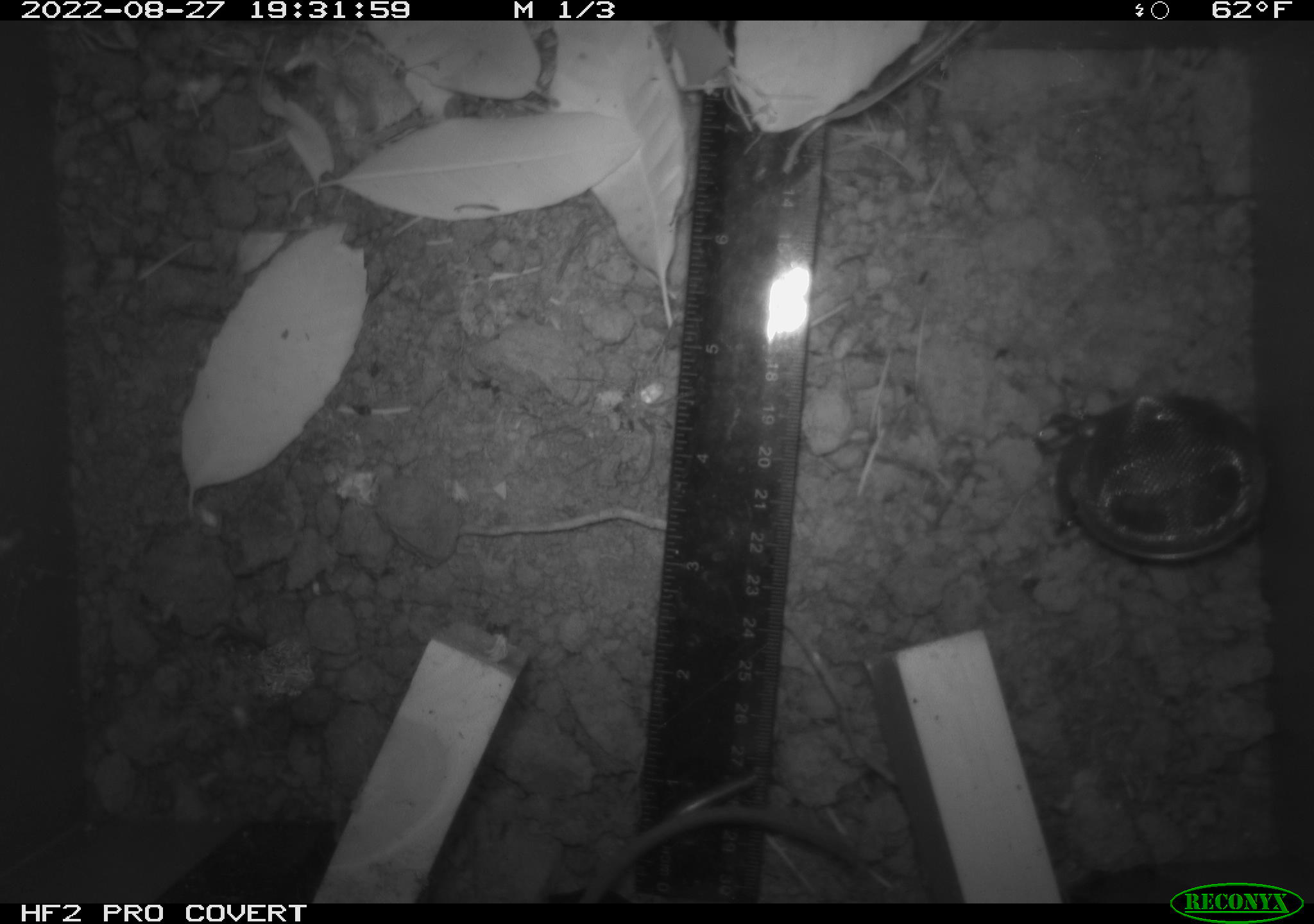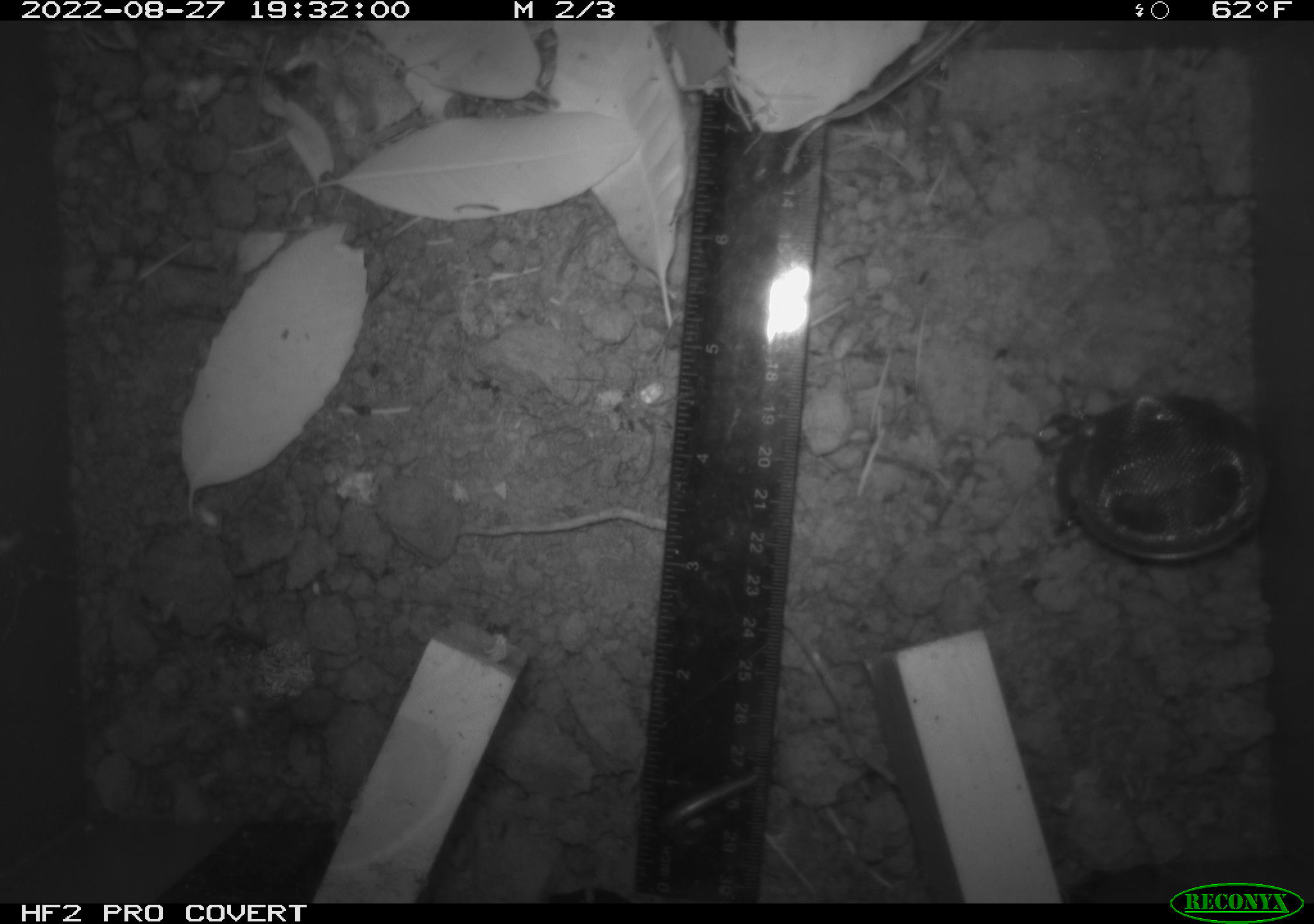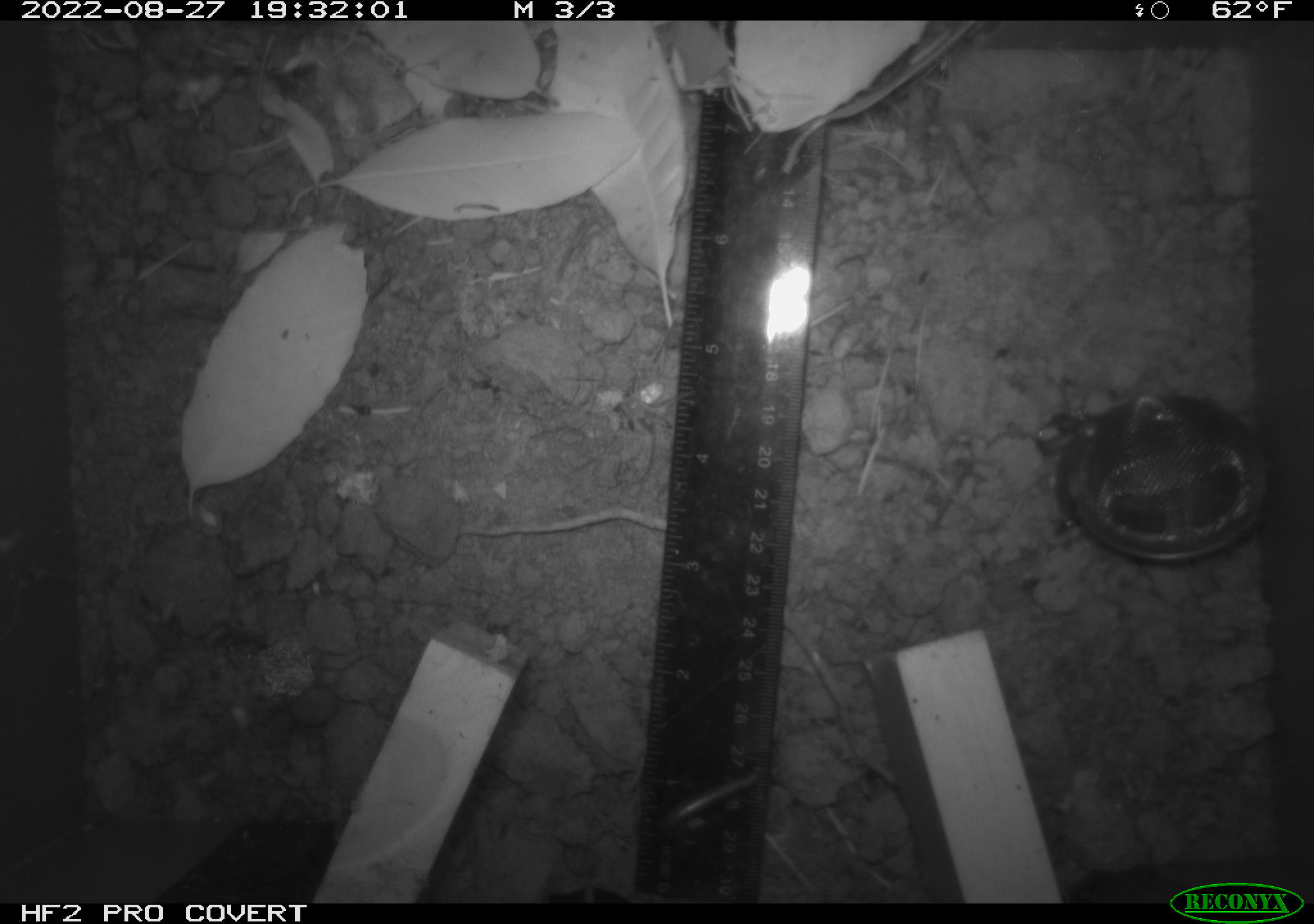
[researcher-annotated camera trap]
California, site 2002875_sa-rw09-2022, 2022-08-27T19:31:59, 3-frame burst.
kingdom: Animalia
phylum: Chordata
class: Mammalia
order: Rodentia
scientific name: Rodentia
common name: rodent